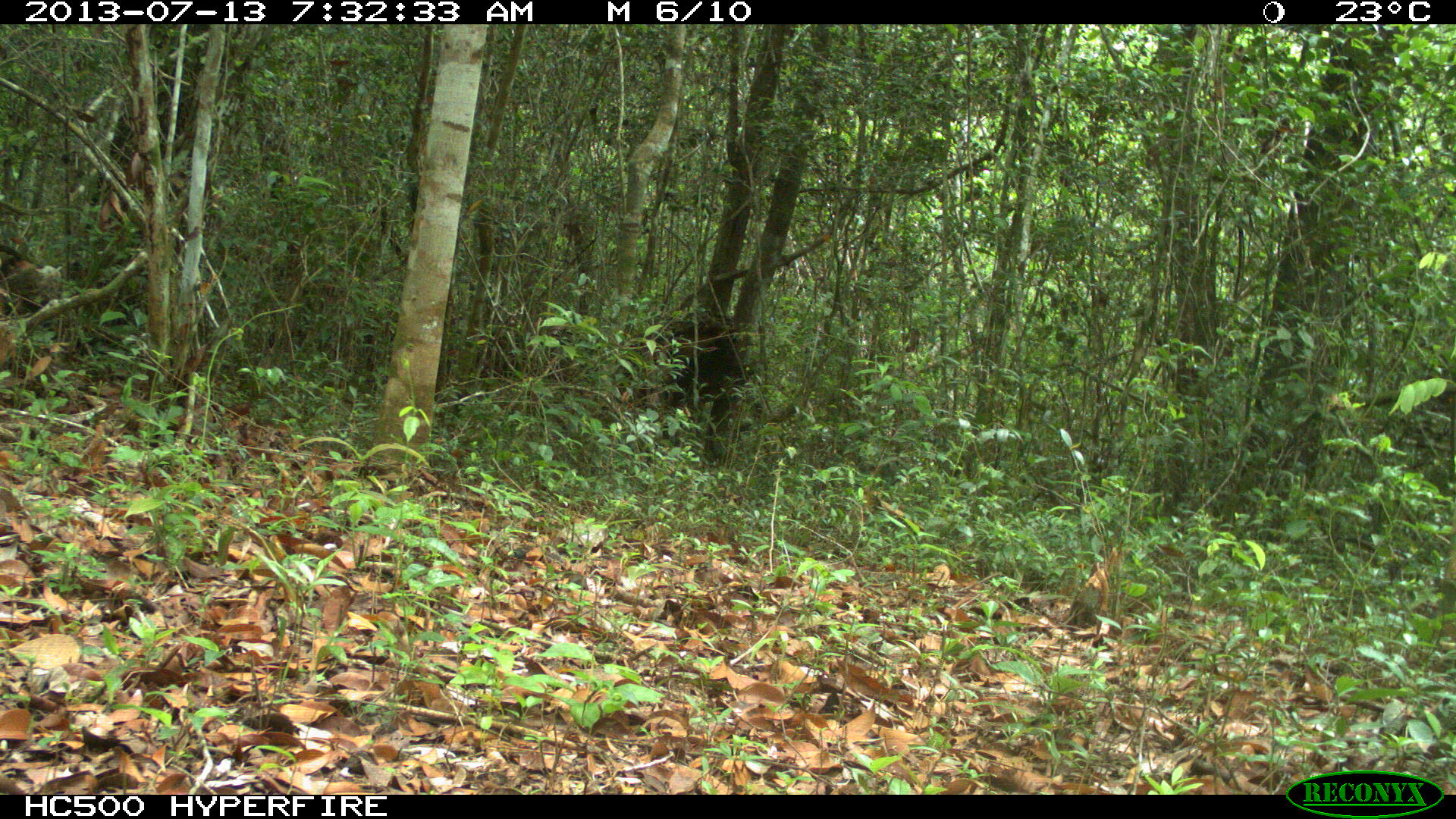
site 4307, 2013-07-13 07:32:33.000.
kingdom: Animalia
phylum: Chordata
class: Mammalia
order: Carnivora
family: Felidae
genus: Panthera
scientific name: Panthera onca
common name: jaguar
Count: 1.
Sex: male.